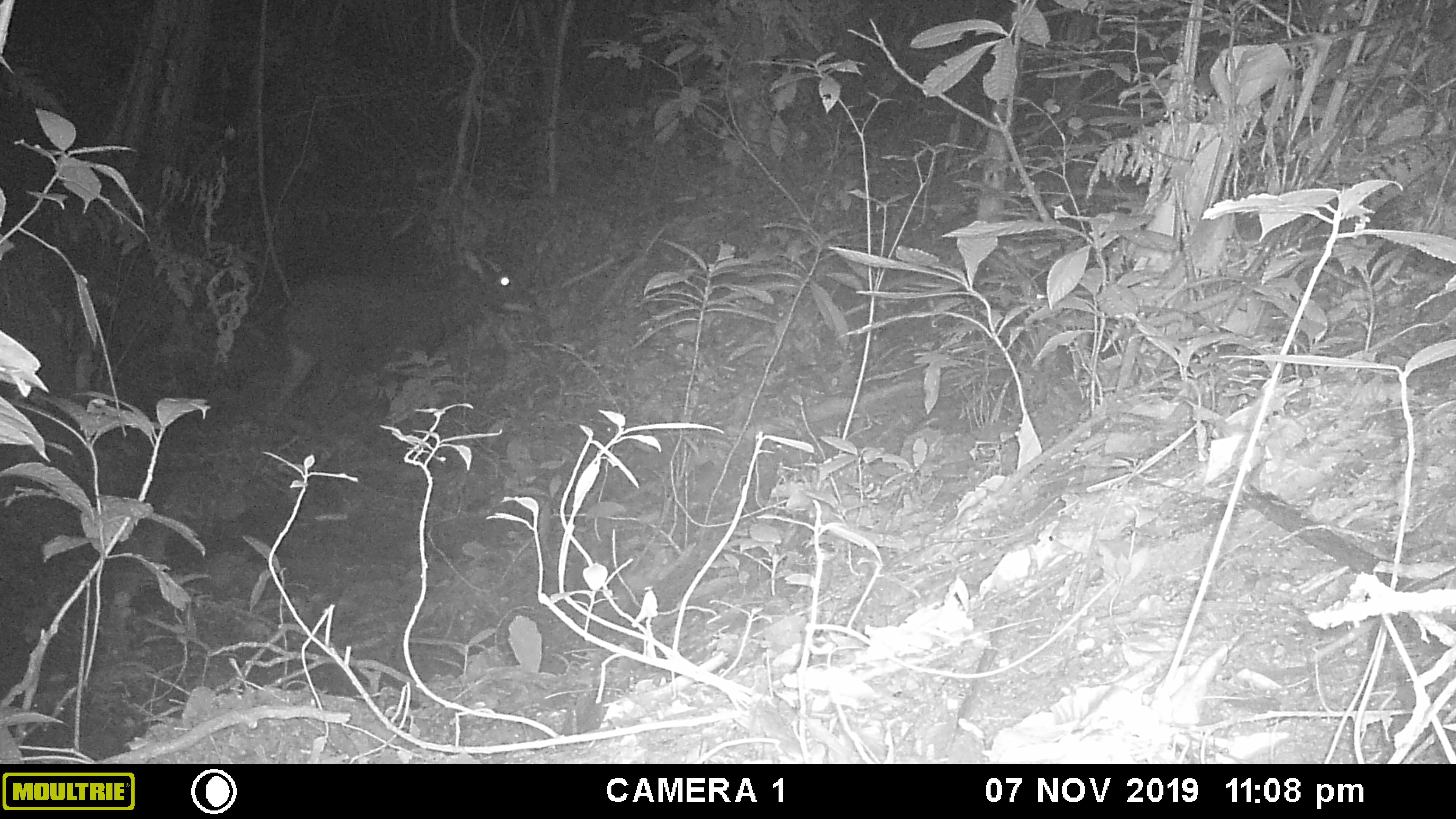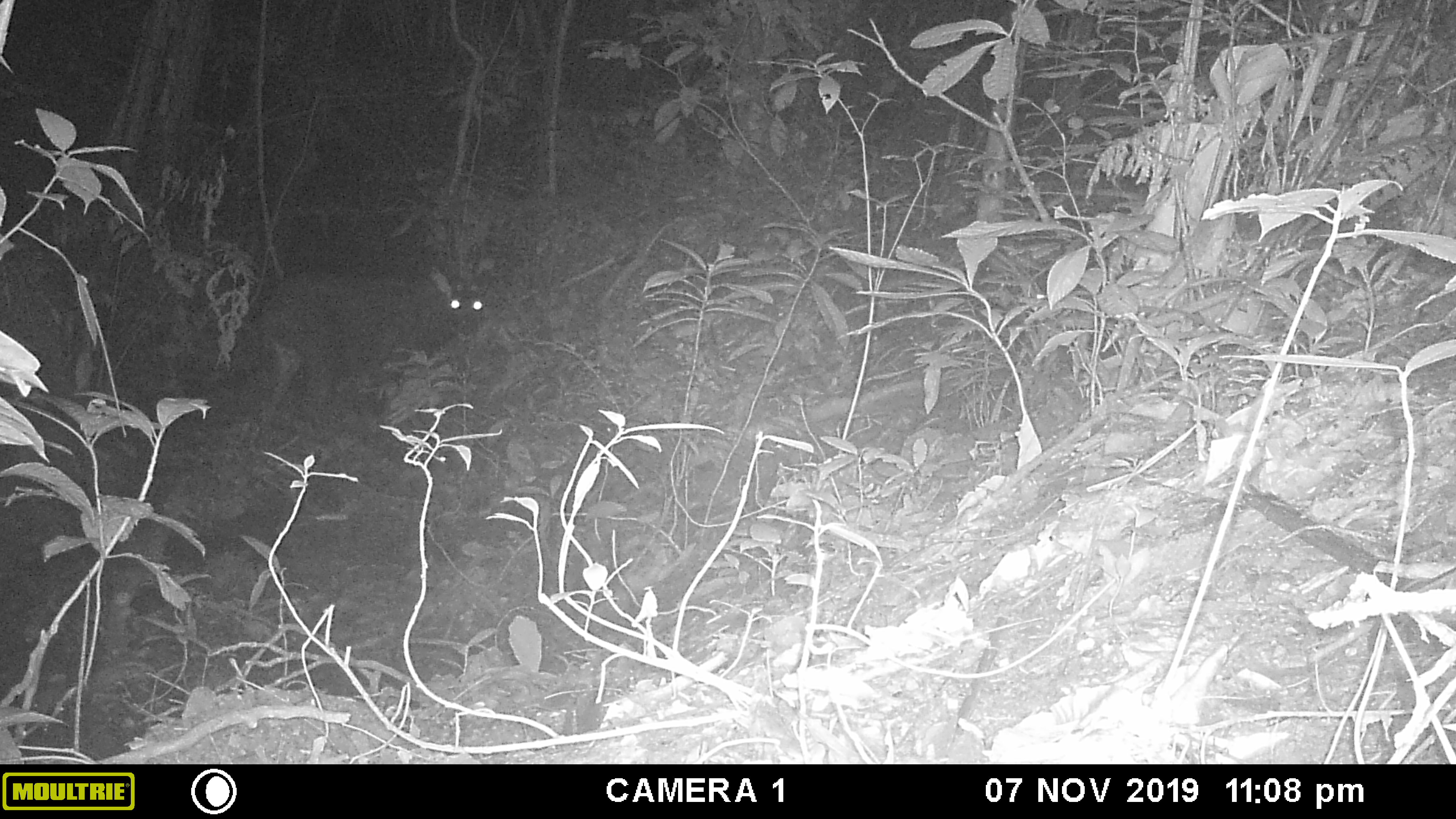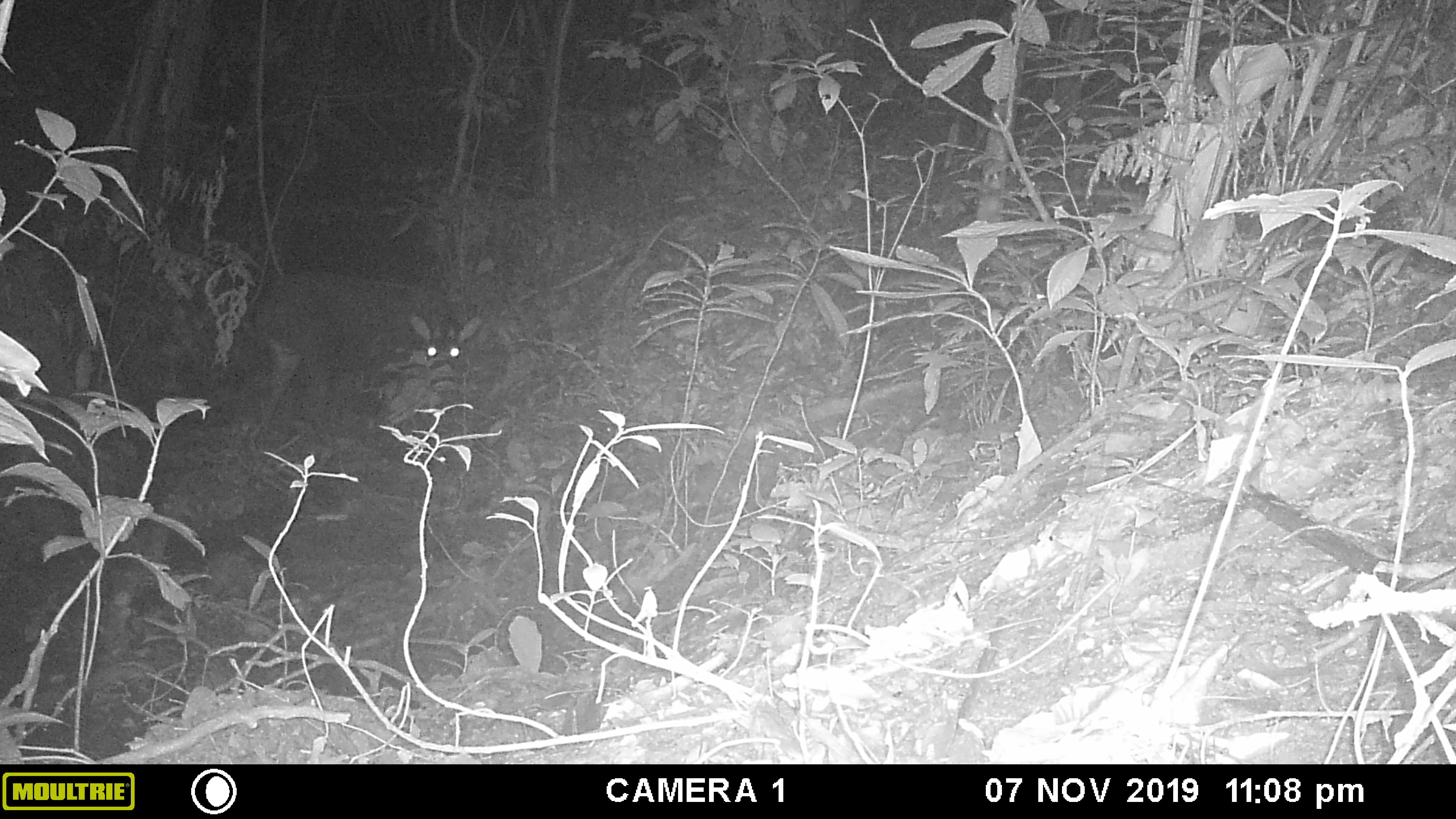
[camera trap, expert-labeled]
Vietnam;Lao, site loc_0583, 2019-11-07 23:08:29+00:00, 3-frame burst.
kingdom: Animalia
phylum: Chordata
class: Mammalia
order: Artiodactyla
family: Bovidae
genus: Capricornis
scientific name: Capricornis sumatraensis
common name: chinese serow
Chinese serow (Capricornis sumatraensis). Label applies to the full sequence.